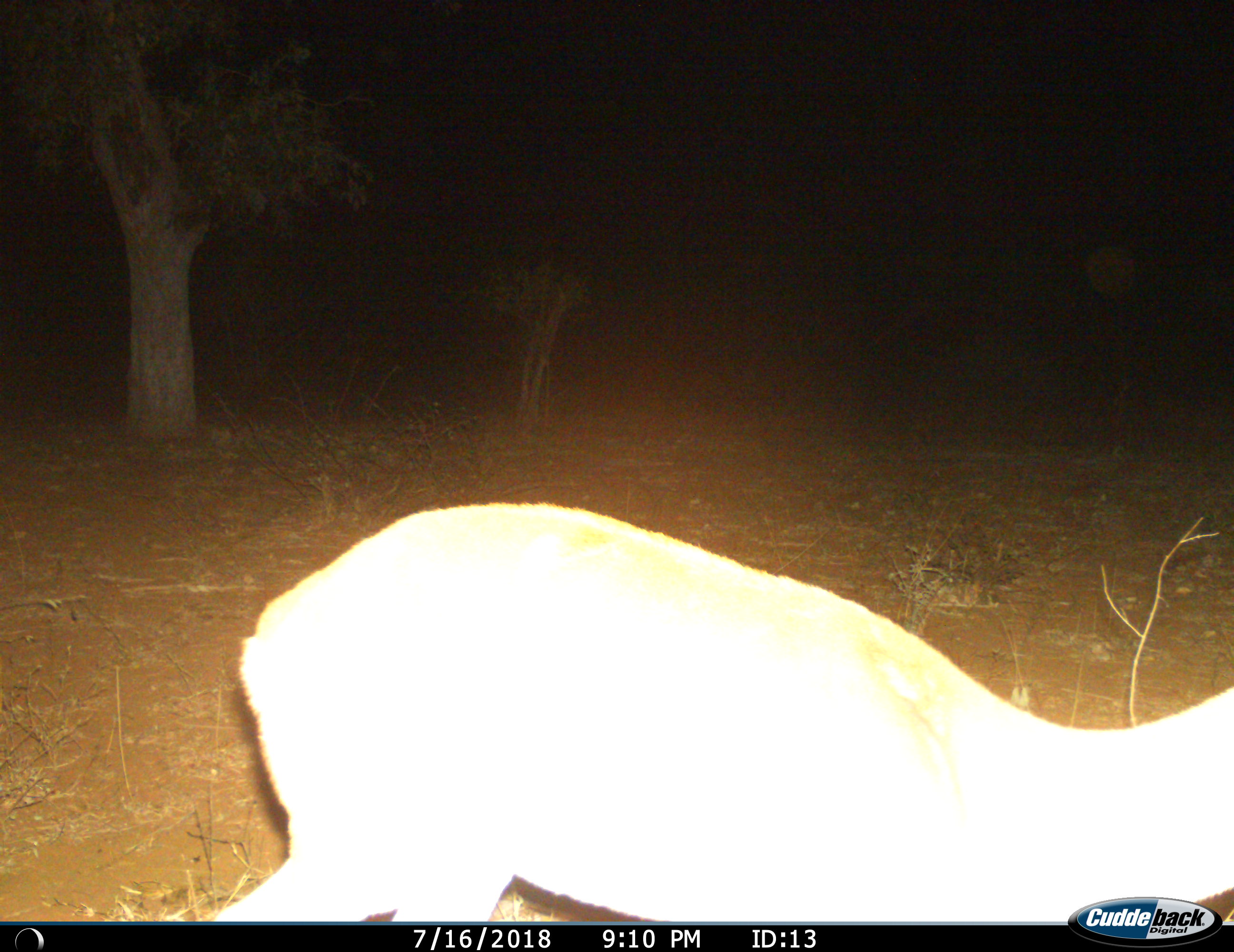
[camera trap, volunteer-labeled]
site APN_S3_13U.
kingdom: Animalia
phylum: Chordata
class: Mammalia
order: Artiodactyla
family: Bovidae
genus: Aepyceros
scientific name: Aepyceros melampus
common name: impala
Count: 1.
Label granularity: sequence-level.